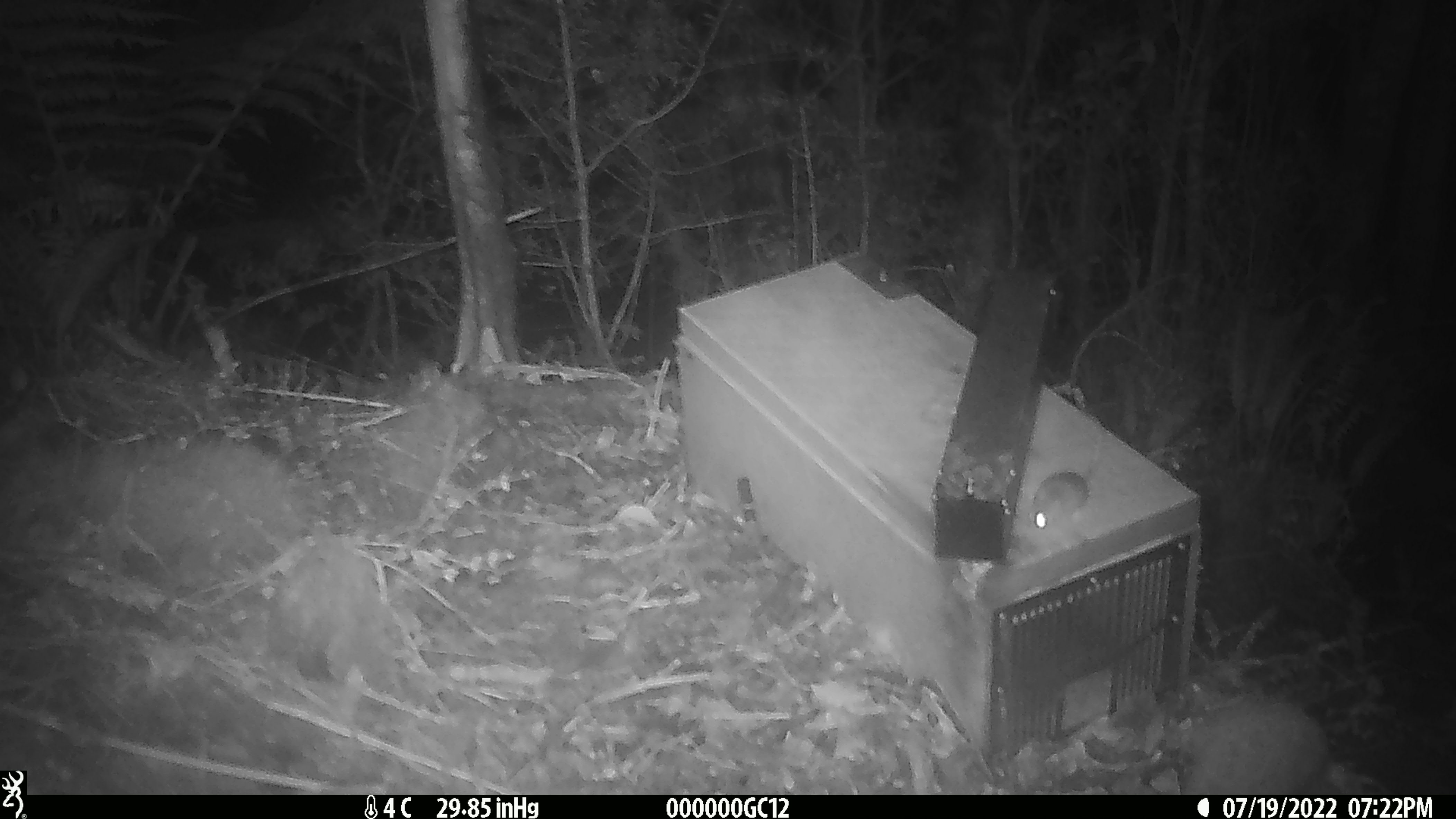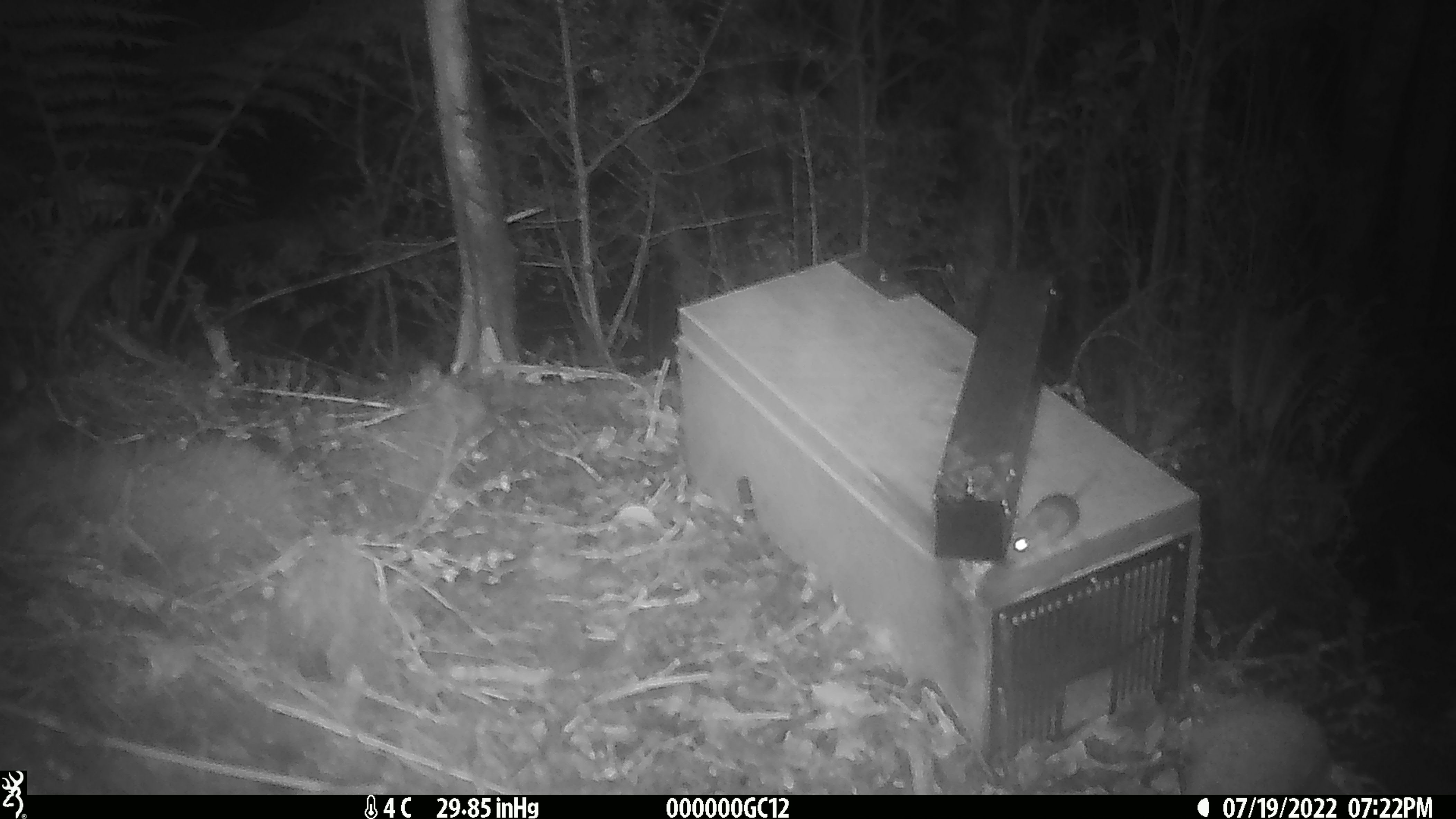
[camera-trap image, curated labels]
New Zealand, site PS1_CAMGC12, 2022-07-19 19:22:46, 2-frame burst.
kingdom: Animalia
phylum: Chordata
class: Mammalia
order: Rodentia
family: Muridae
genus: Mus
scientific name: Mus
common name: mouse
Mouse (Mus).